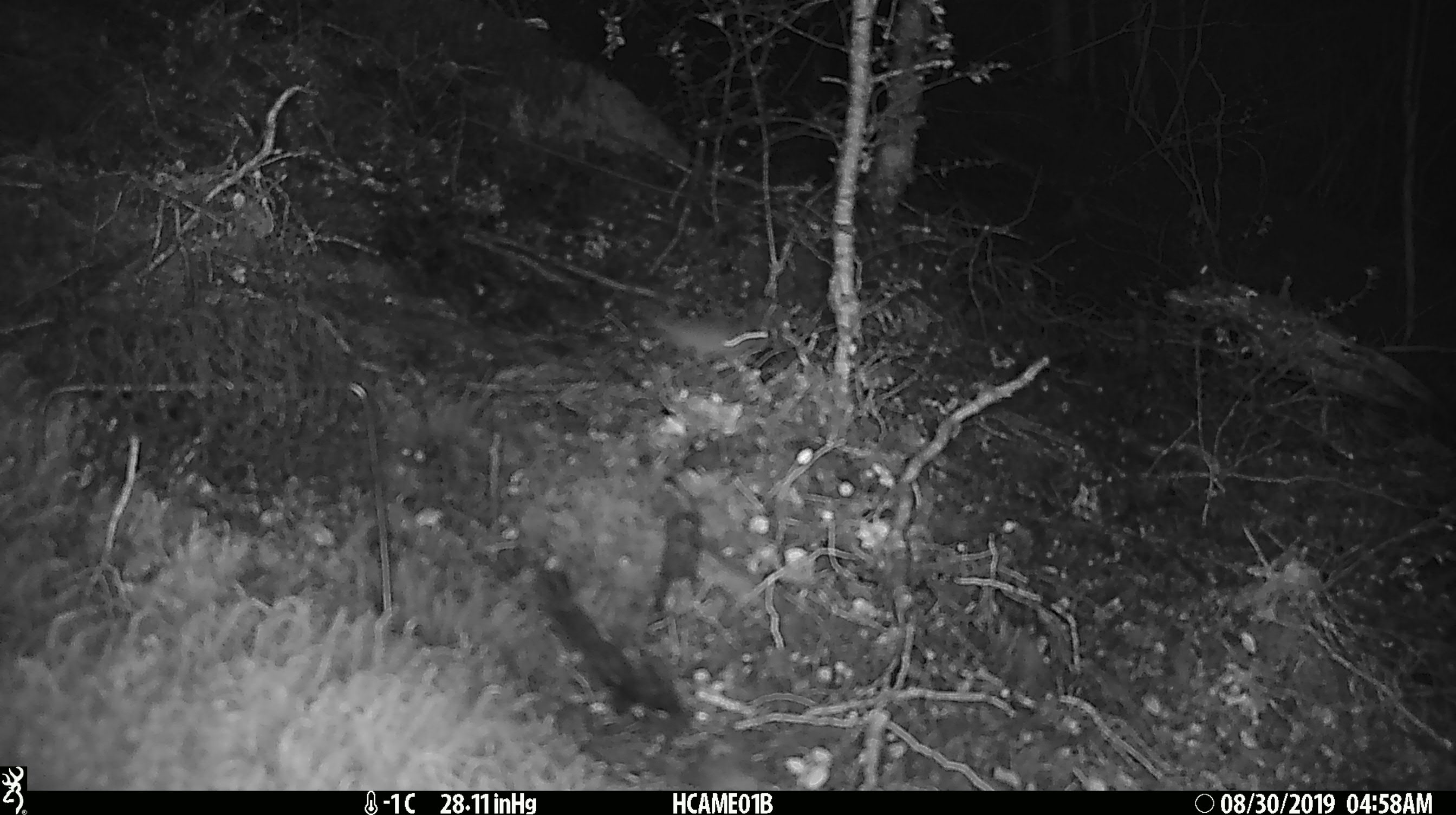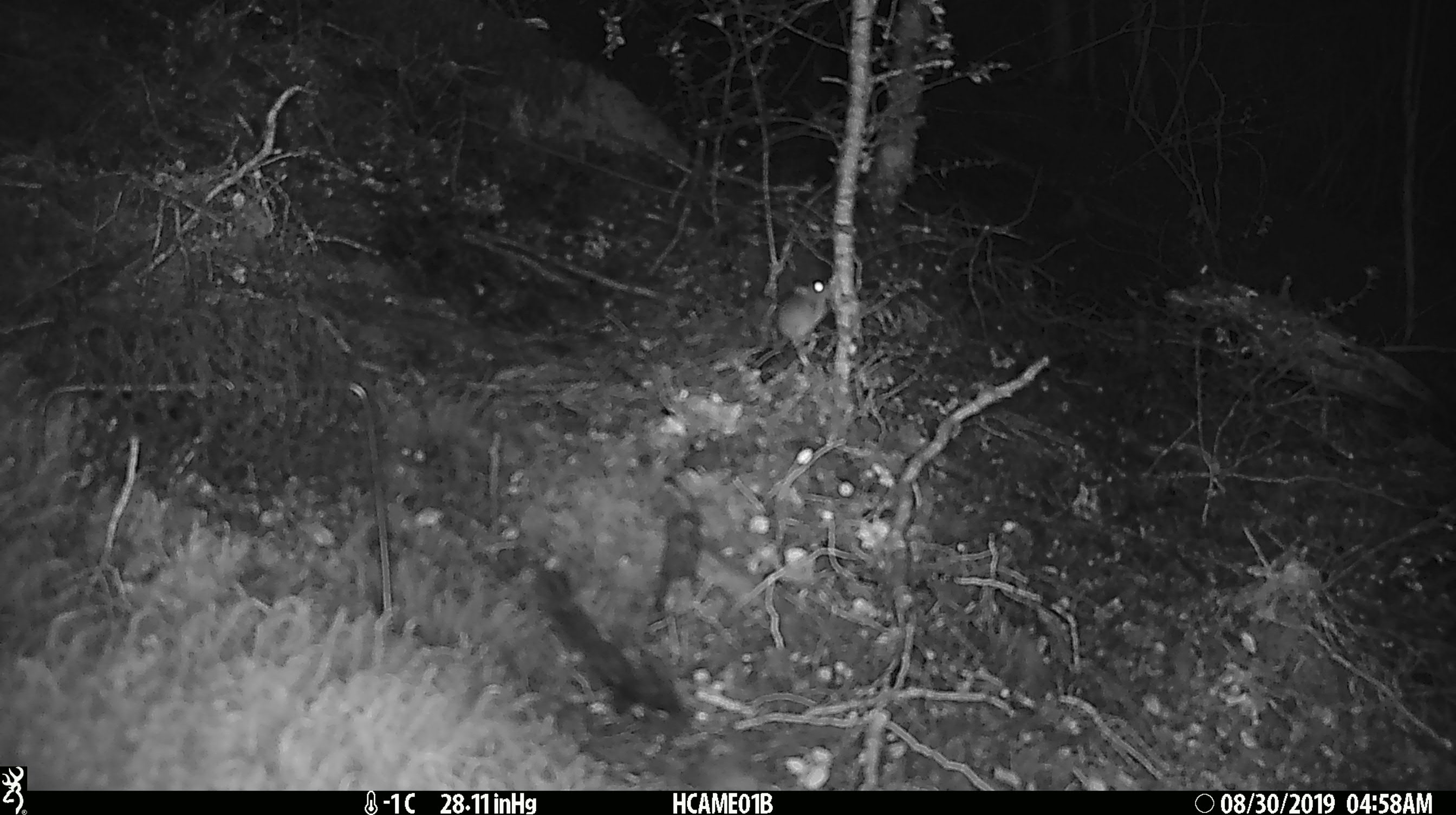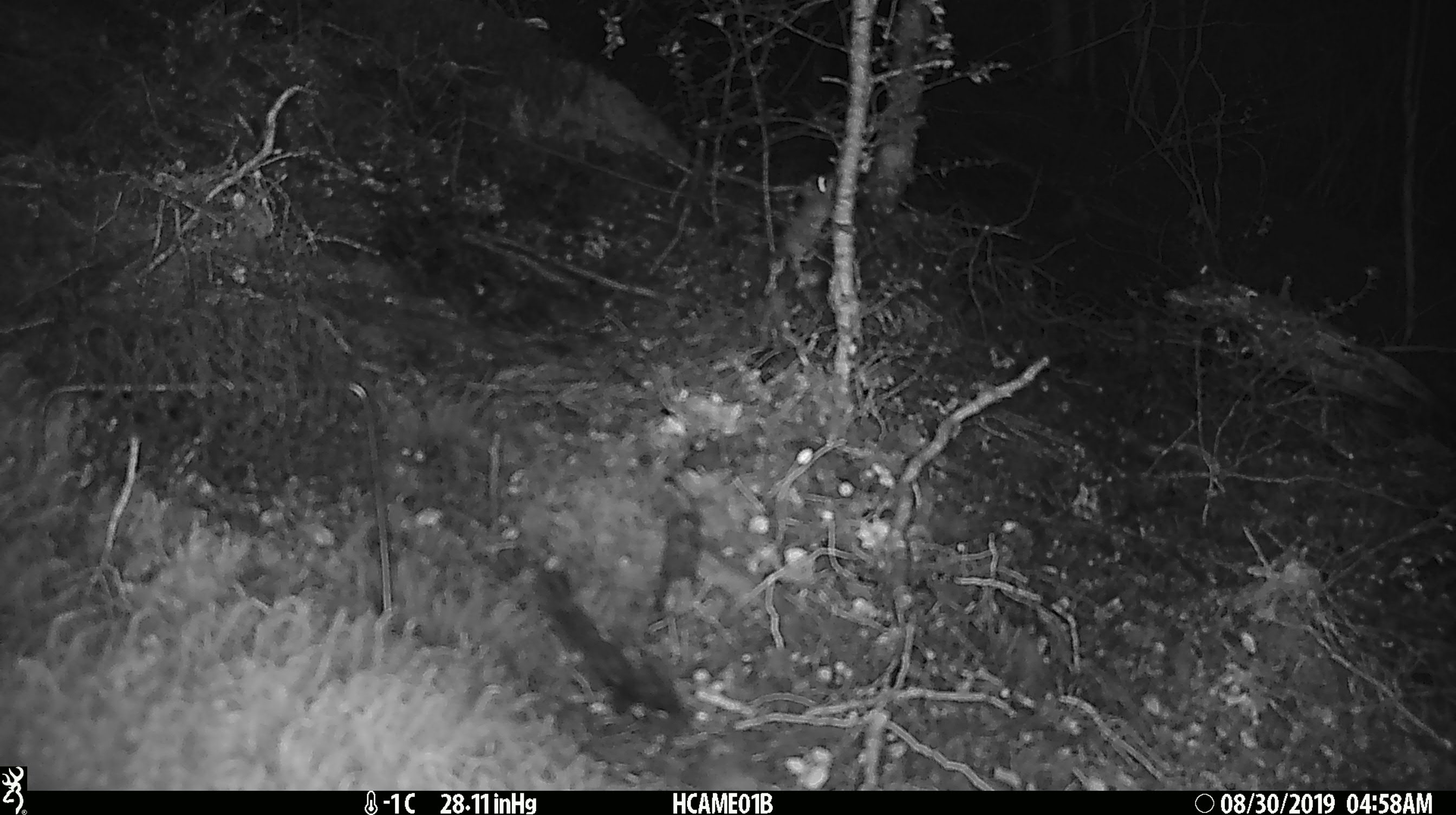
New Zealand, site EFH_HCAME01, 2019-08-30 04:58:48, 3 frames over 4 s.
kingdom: Animalia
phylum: Chordata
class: Mammalia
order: Rodentia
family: Muridae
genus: Mus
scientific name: Mus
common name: mouse